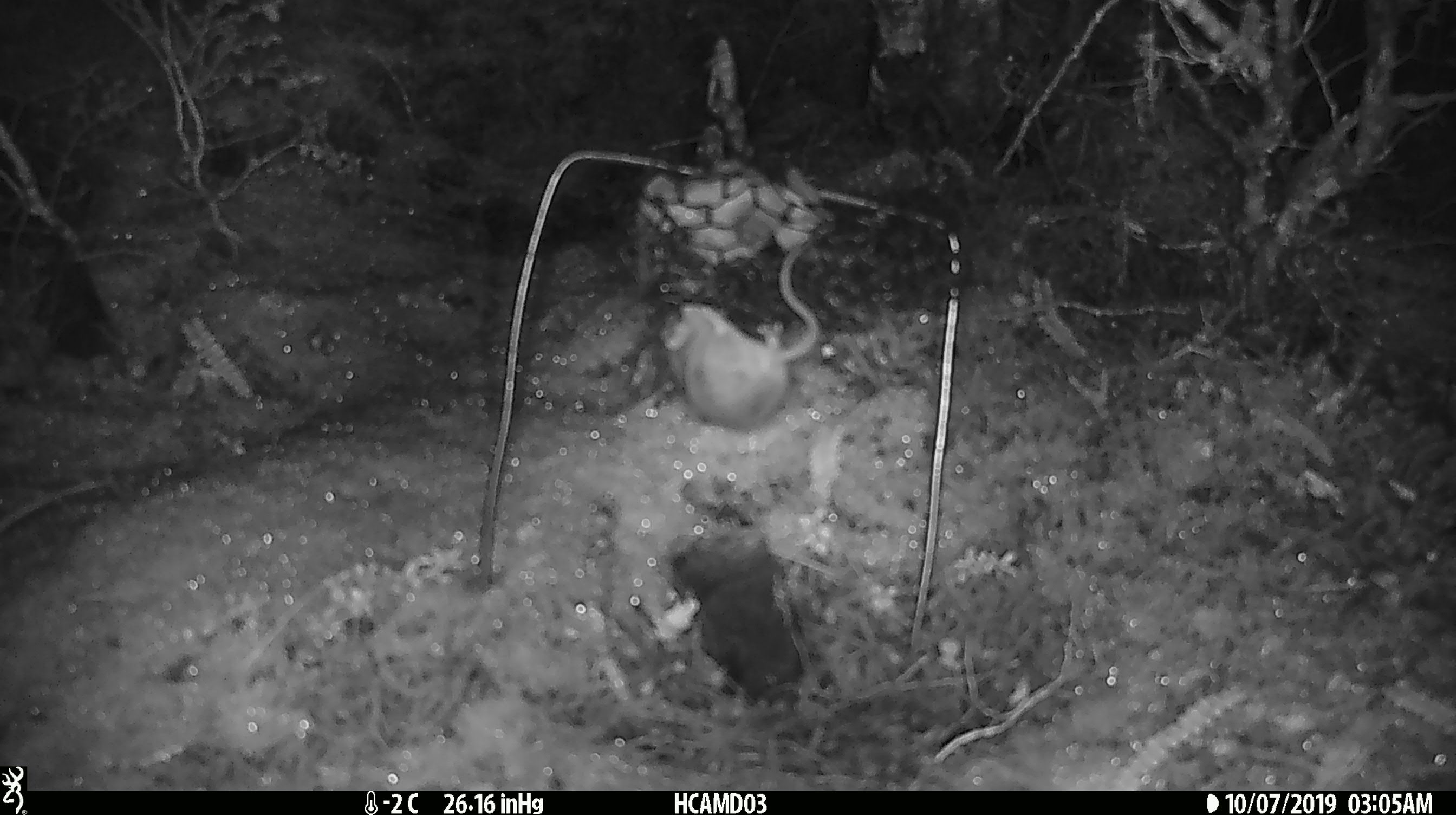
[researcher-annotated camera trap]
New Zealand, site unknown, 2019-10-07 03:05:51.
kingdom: Animalia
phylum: Chordata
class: Mammalia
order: Rodentia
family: Muridae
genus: Mus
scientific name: Mus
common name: mouse